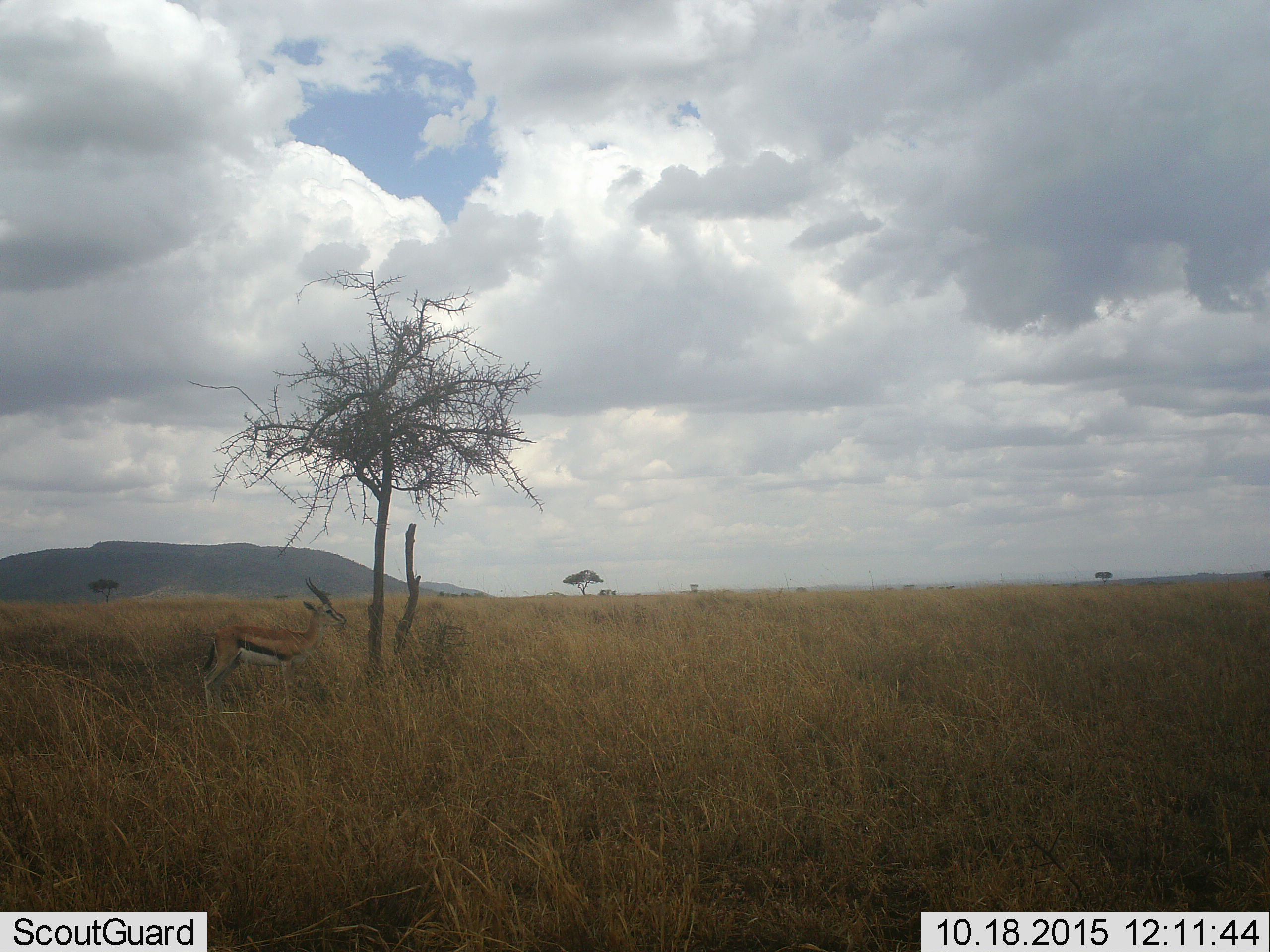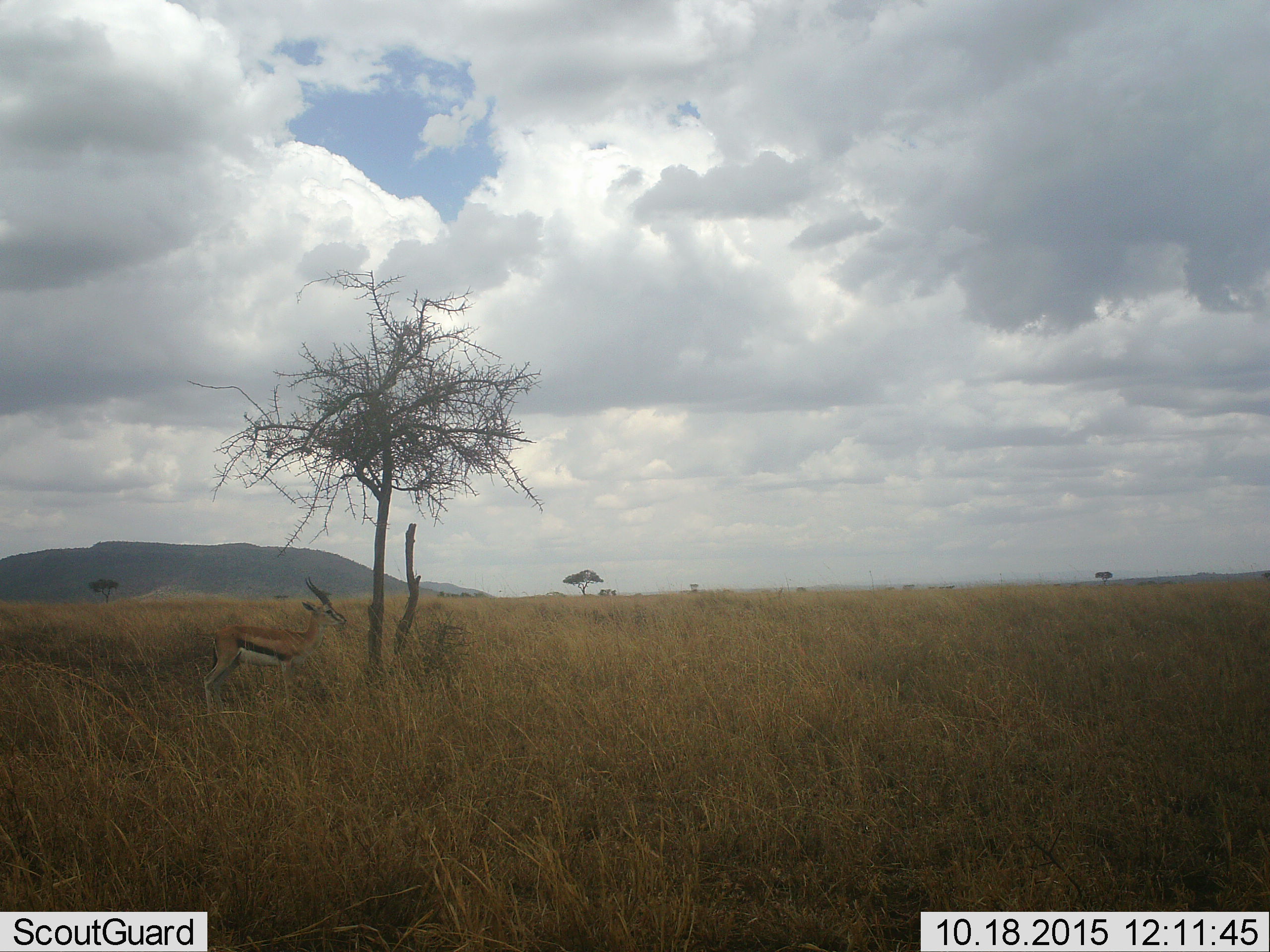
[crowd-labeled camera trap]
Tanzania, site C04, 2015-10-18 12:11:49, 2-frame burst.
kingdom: Animalia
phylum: Chordata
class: Mammalia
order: Artiodactyla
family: Bovidae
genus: Eudorcas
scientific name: Eudorcas thomsonii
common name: thomson's gazelle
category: gazellethomsons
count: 1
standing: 94%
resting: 0%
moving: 0%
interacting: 0%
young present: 0%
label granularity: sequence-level